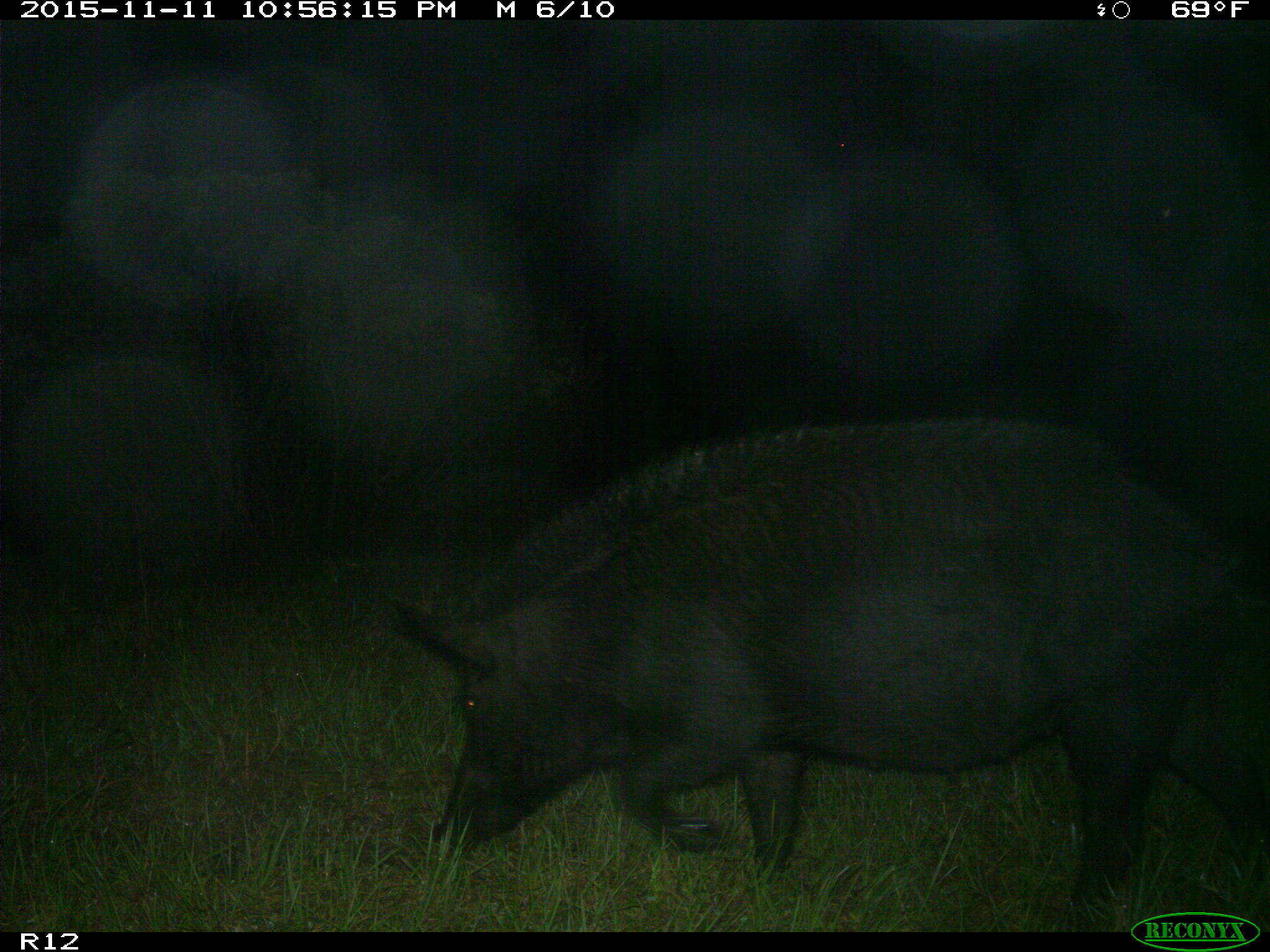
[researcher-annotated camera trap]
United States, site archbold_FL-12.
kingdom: Animalia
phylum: Chordata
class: Mammalia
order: Artiodactyla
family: Suidae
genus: Sus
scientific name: Sus scrofa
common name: wild boar